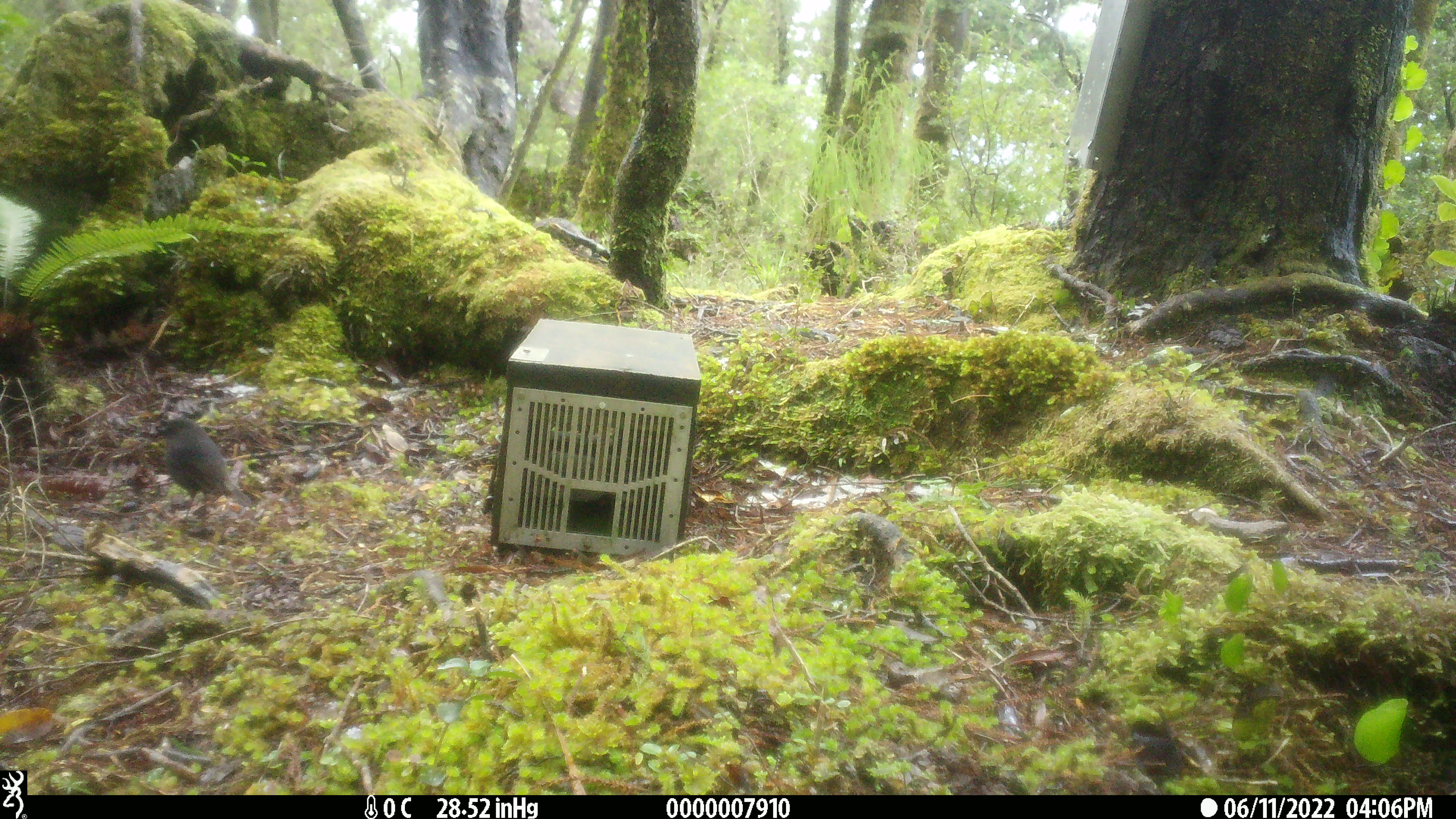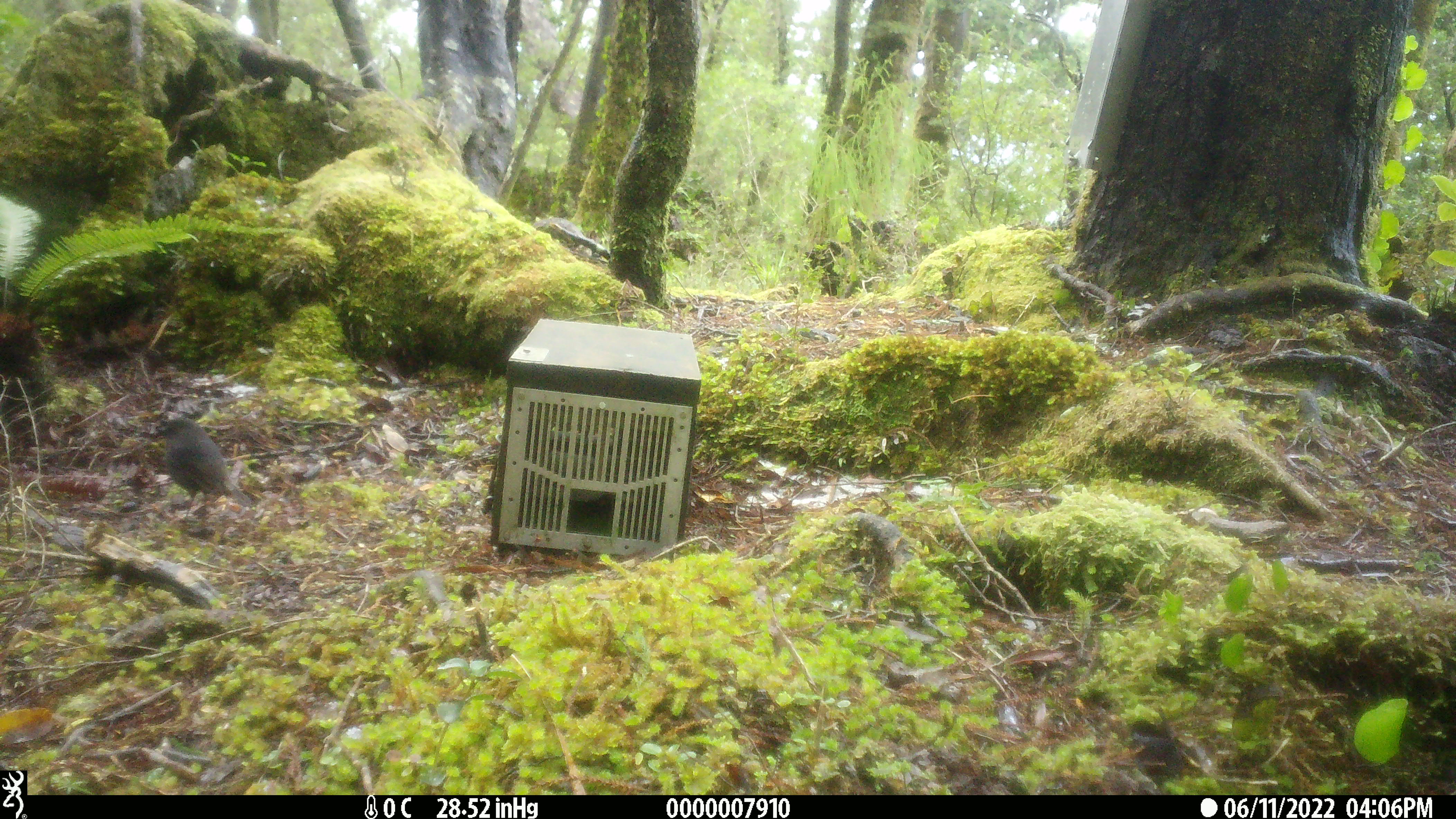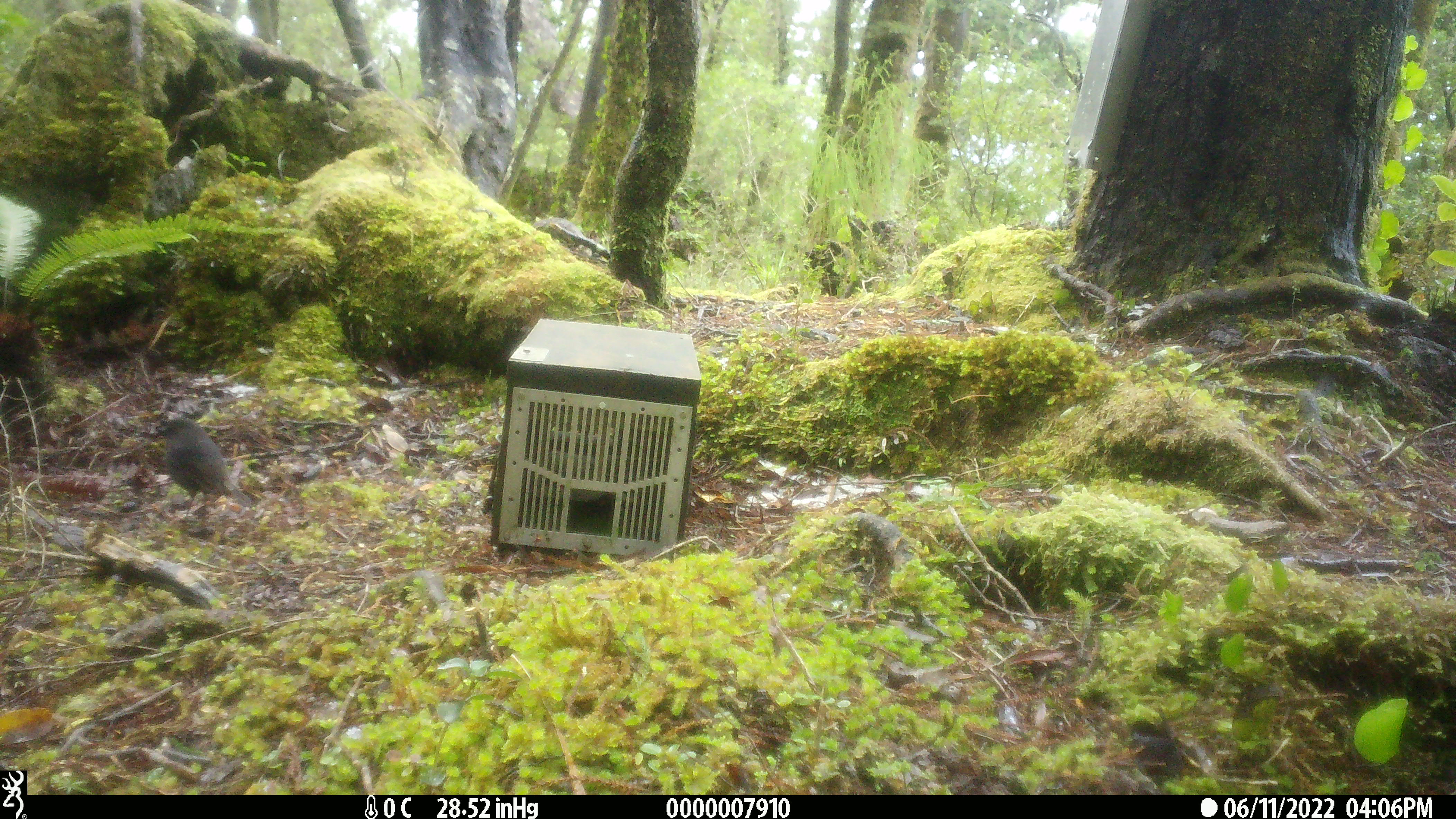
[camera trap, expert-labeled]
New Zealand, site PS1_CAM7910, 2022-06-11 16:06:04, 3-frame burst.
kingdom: Animalia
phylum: Chordata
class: Aves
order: Passeriformes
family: Petroicidae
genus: Petroica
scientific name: Petroica australis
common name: new zealand robin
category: robin